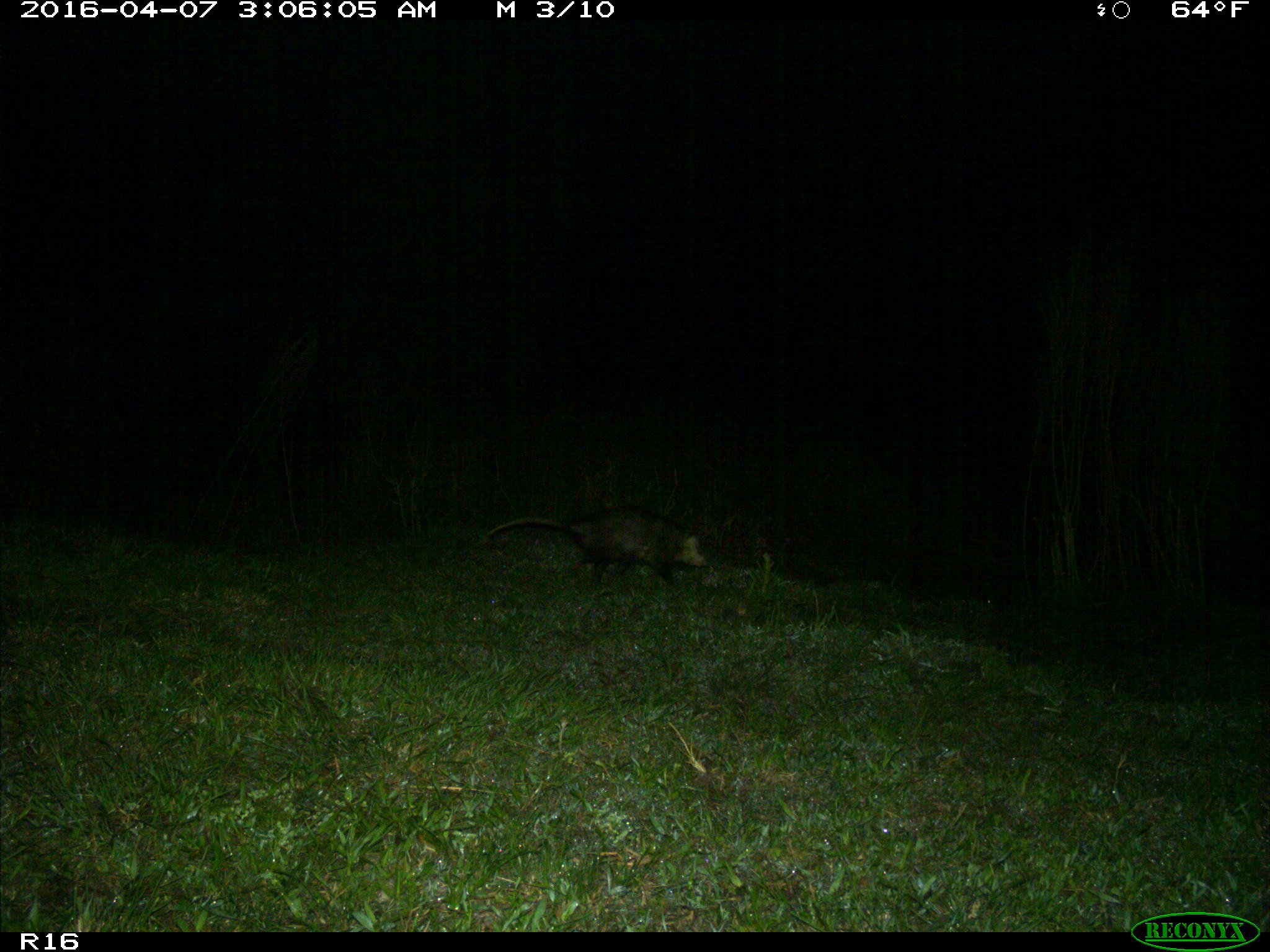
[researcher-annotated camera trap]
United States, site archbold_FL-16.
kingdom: Animalia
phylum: Chordata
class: Mammalia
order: Didelphimorphia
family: Didelphidae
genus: Didelphis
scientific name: Didelphis virginiana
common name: virginia opossum